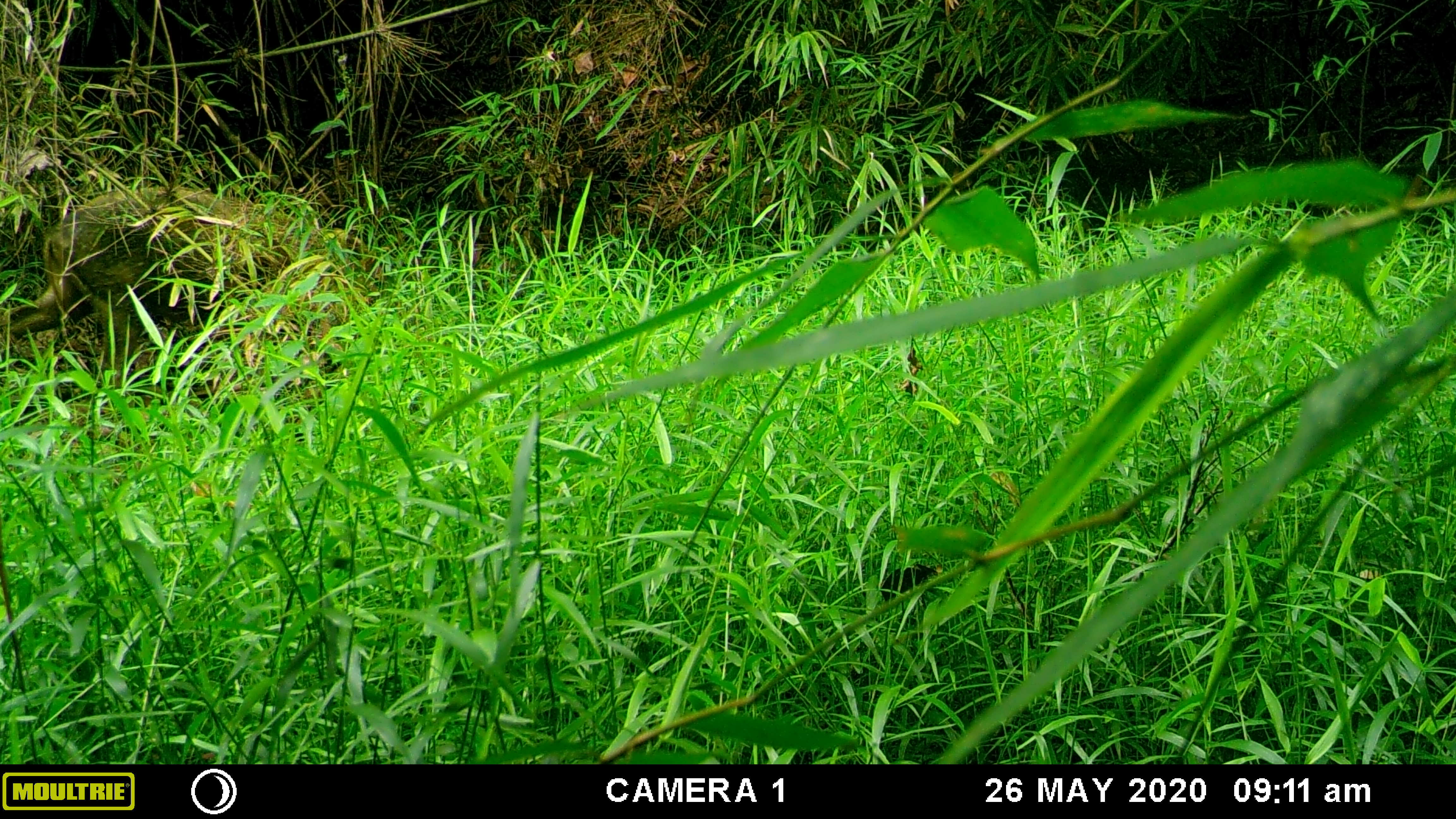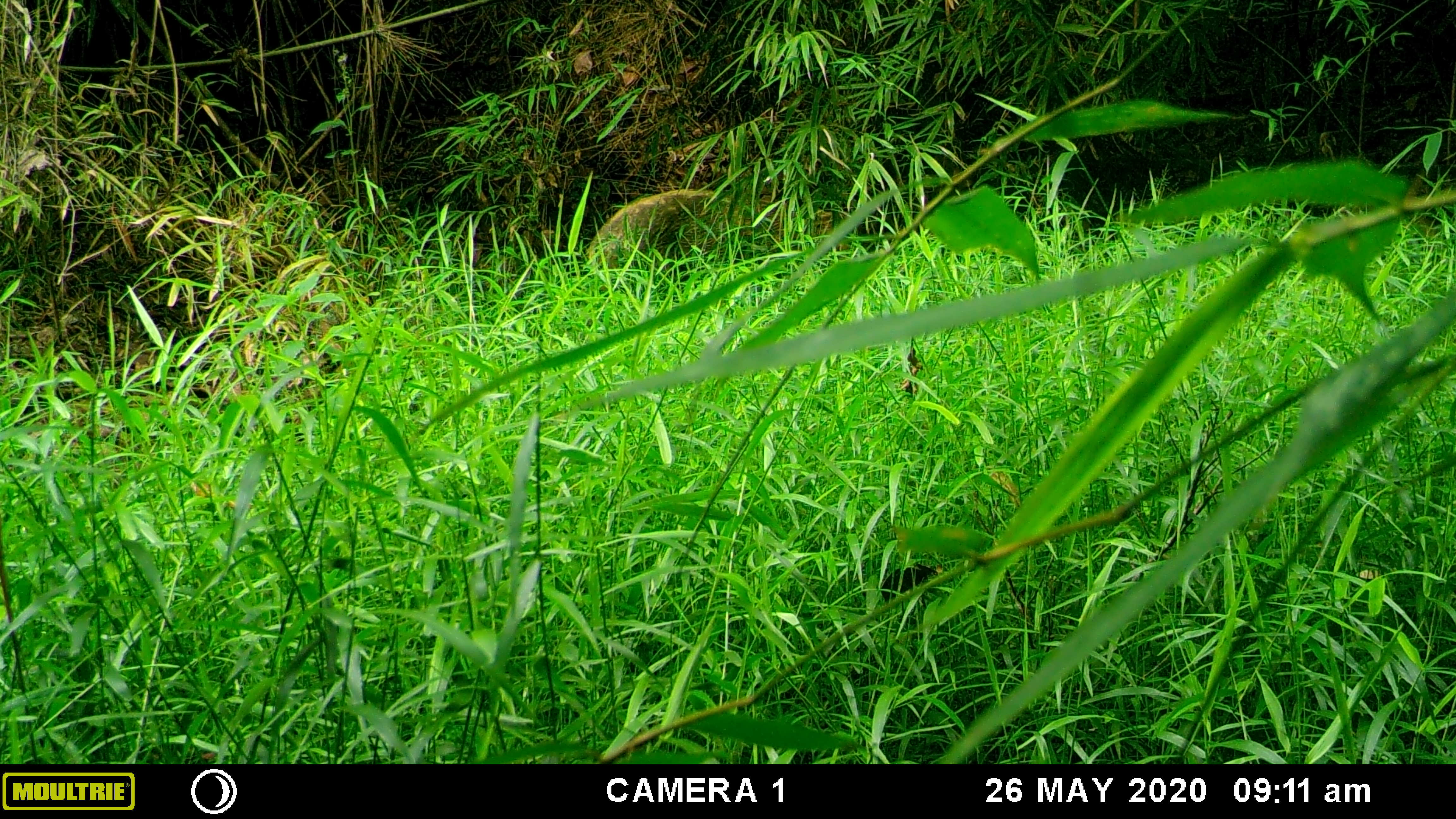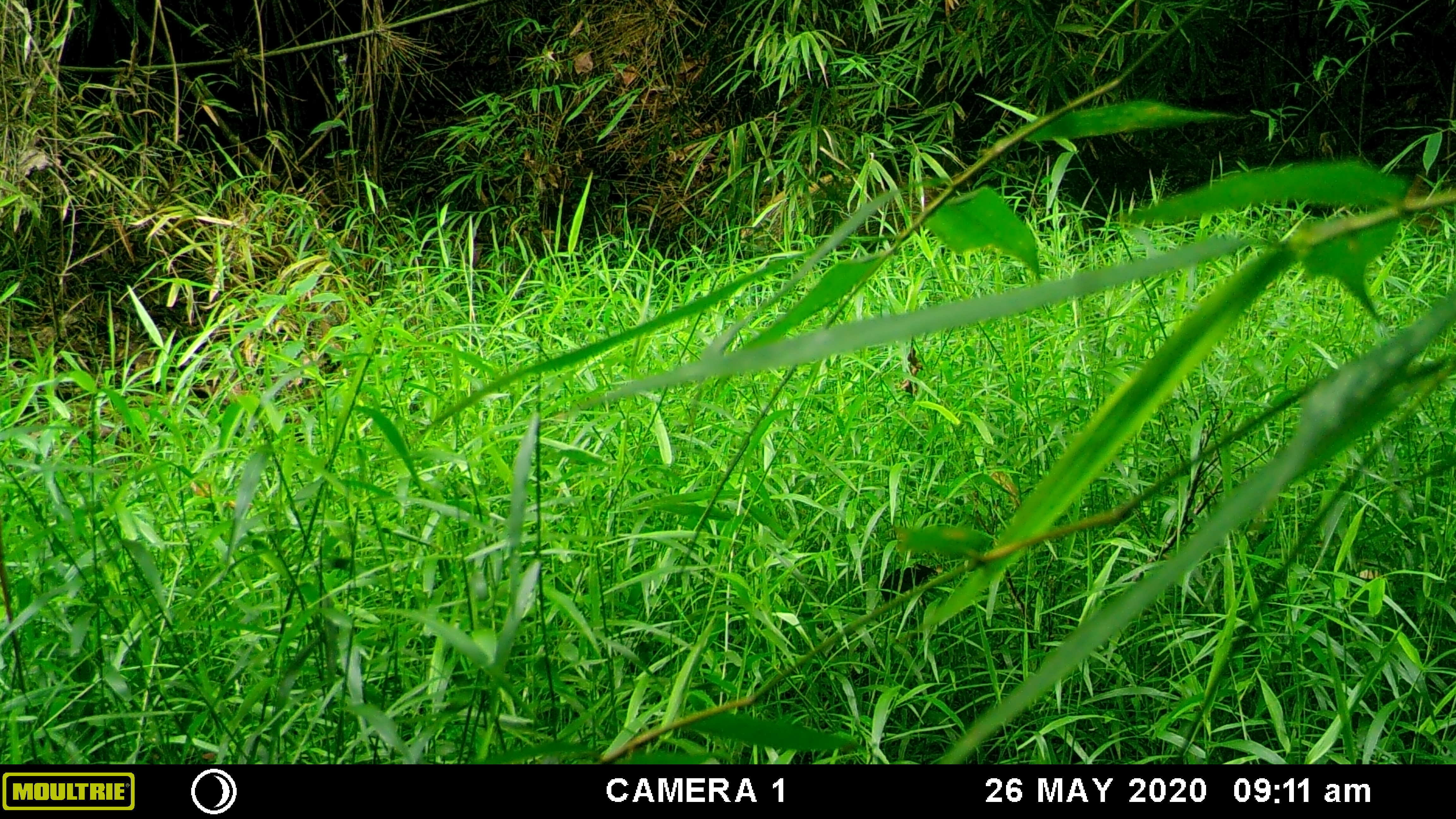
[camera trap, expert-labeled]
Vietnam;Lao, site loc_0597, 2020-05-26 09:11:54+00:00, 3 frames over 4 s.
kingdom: Animalia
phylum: Chordata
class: Mammalia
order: Artiodactyla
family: Suidae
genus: Sus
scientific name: Sus scrofa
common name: eurasian wild pig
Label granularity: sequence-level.